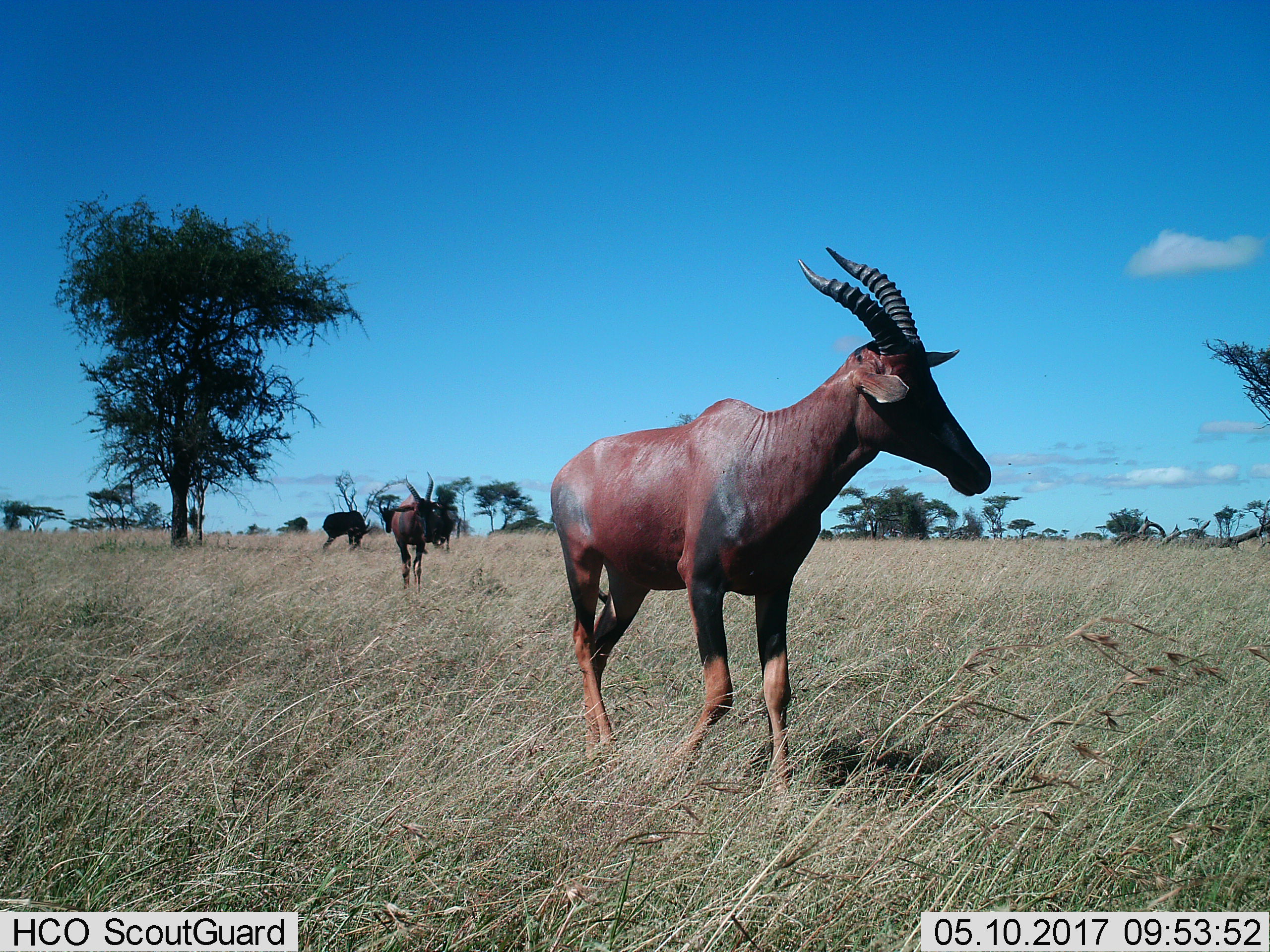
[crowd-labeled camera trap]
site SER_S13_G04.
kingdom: Animalia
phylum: Chordata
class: Mammalia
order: Artiodactyla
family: Bovidae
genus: Damaliscus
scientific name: Damaliscus lunatus jimela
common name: topi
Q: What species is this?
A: Topi (Damaliscus lunatus jimela).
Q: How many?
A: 4.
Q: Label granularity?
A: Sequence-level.